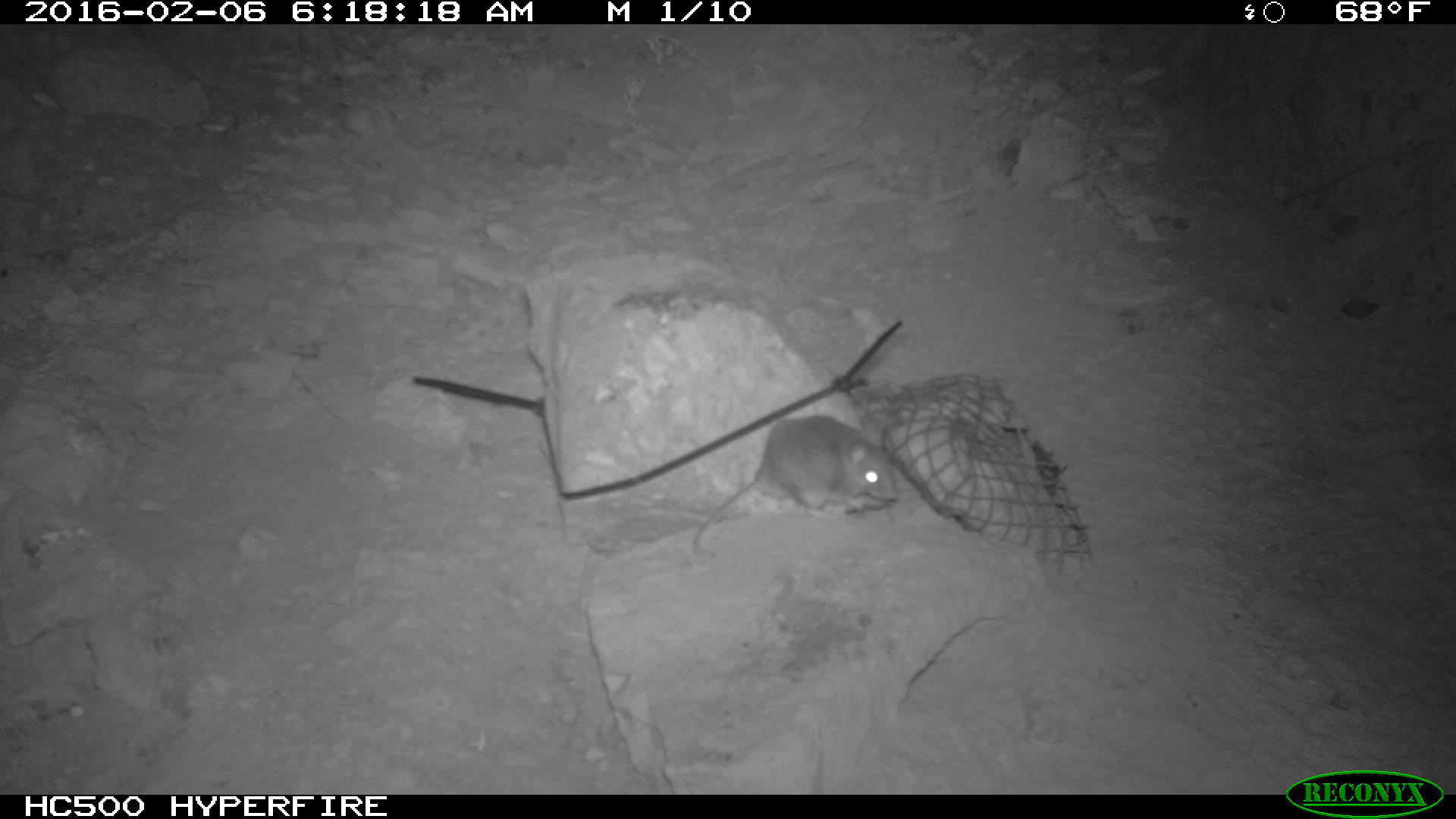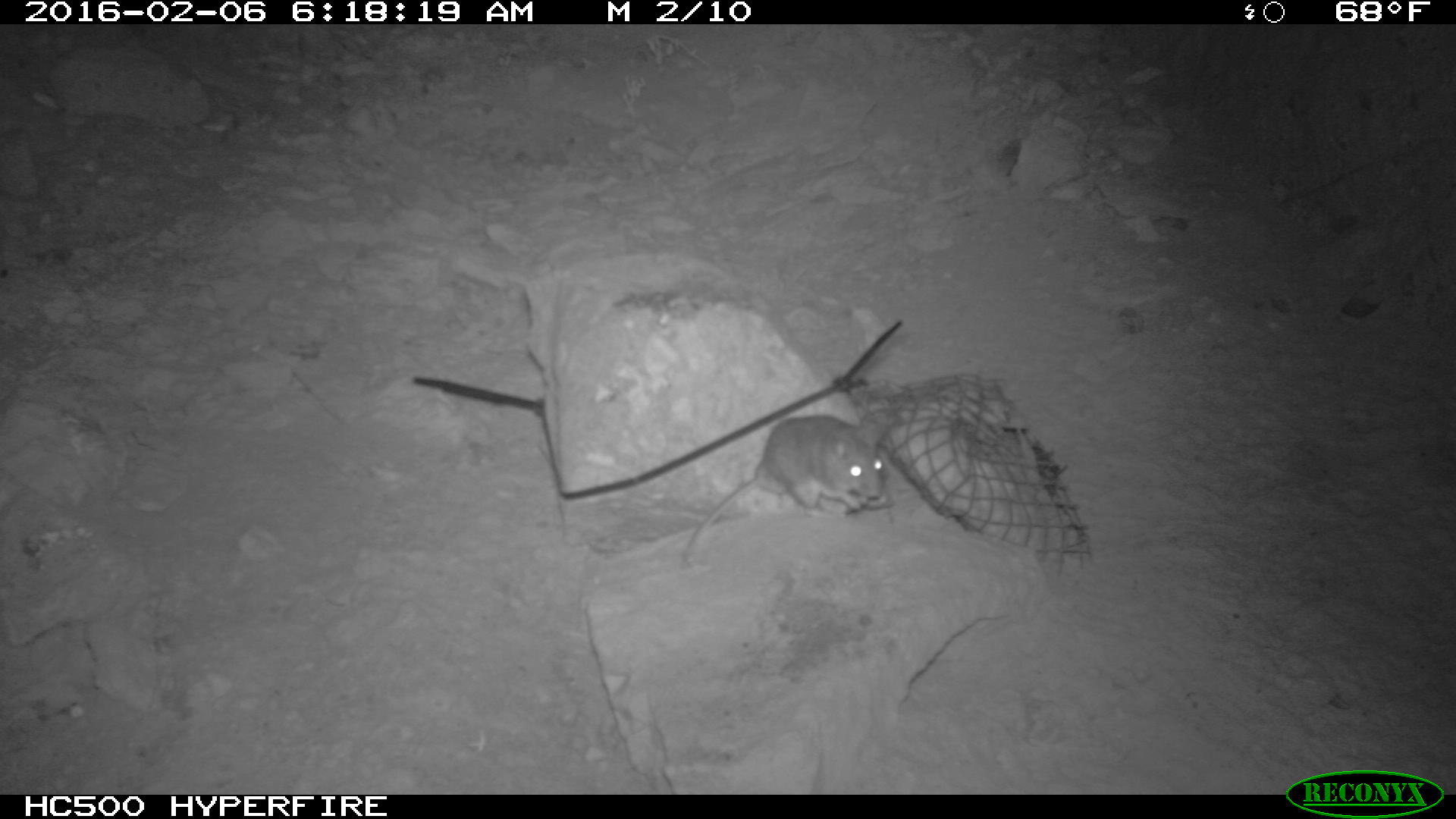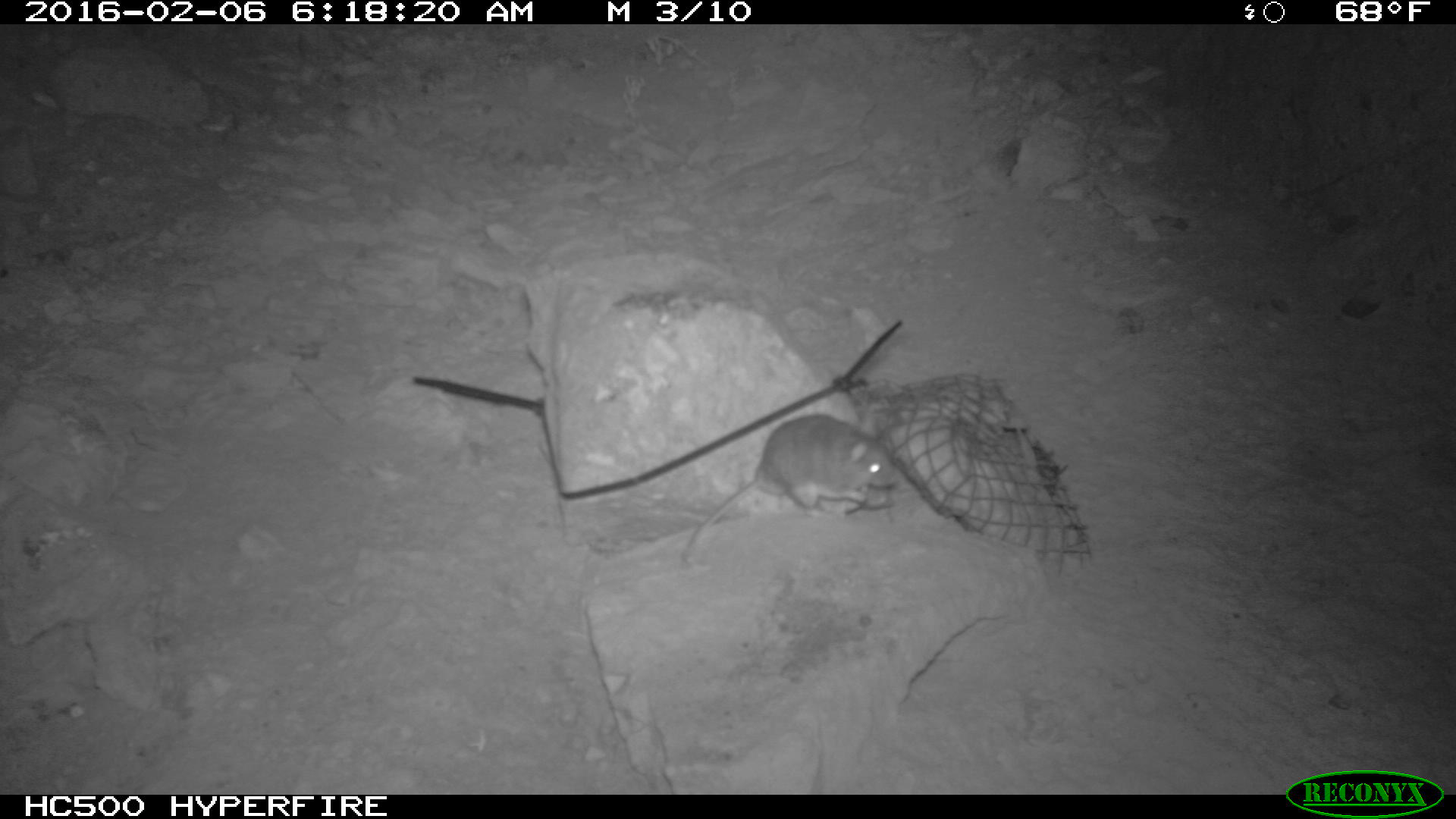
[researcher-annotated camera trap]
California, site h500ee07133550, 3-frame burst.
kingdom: Animalia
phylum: Chordata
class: Mammalia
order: Rodentia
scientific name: Rodentia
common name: rodent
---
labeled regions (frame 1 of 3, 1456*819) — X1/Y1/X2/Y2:
rodent: 691/410/902/567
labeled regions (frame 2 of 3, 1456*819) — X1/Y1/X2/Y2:
rodent: 679/413/889/567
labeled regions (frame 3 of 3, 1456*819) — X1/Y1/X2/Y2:
rodent: 683/410/899/564